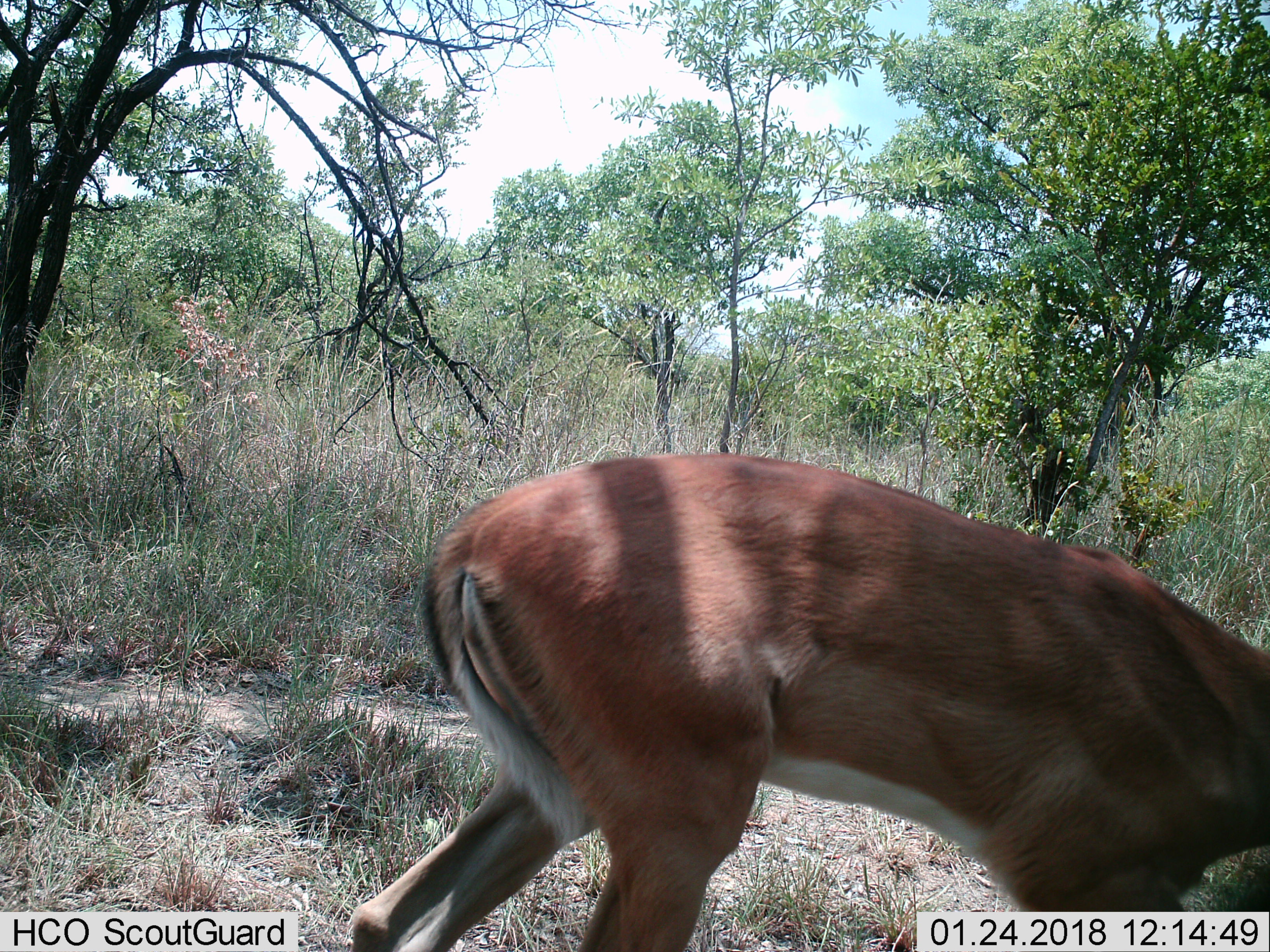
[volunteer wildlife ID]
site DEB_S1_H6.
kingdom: Animalia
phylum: Chordata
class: Mammalia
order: Artiodactyla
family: Bovidae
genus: Aepyceros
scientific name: Aepyceros melampus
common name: impala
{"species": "impala (Aepyceros melampus)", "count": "1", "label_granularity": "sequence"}